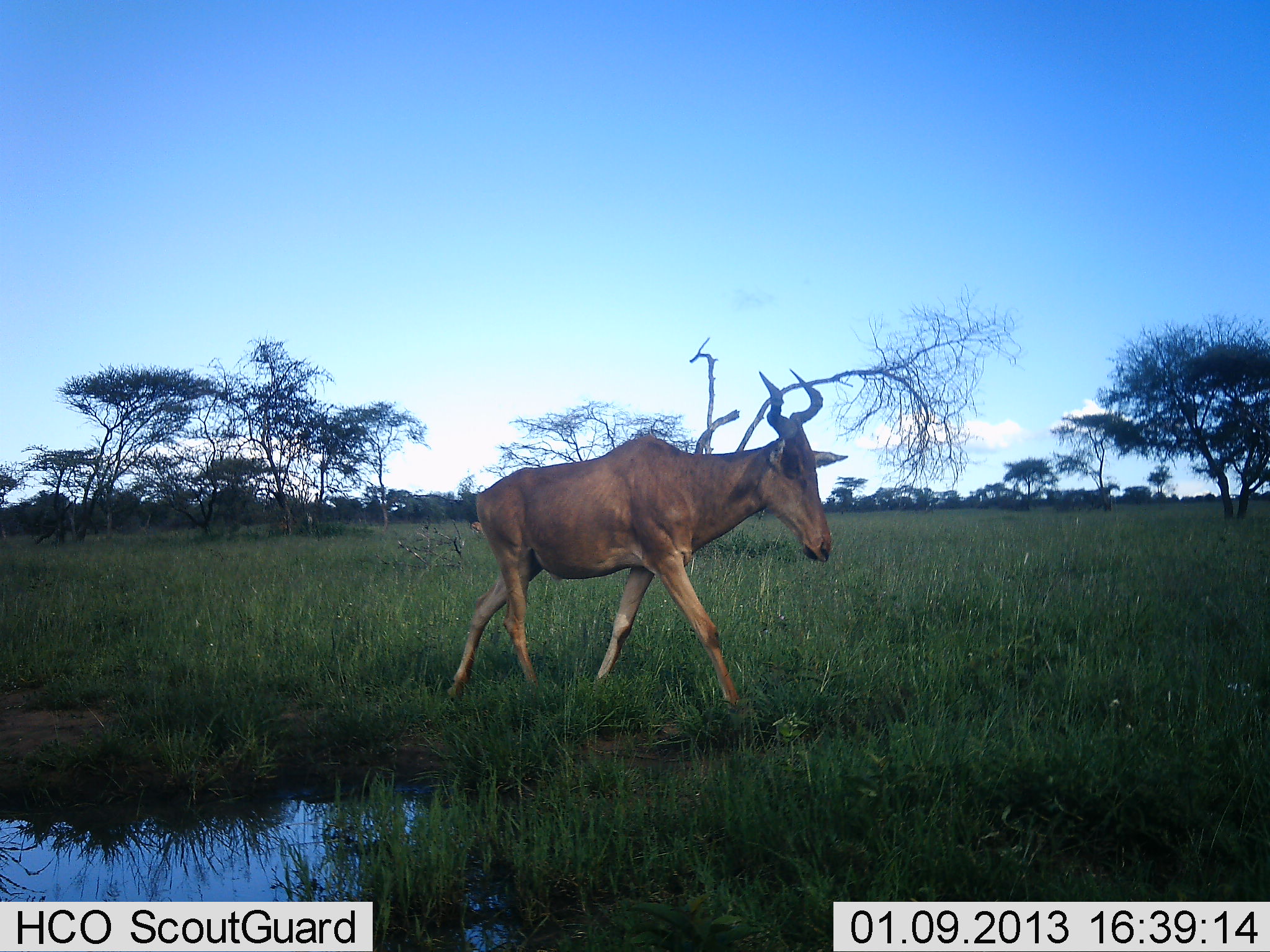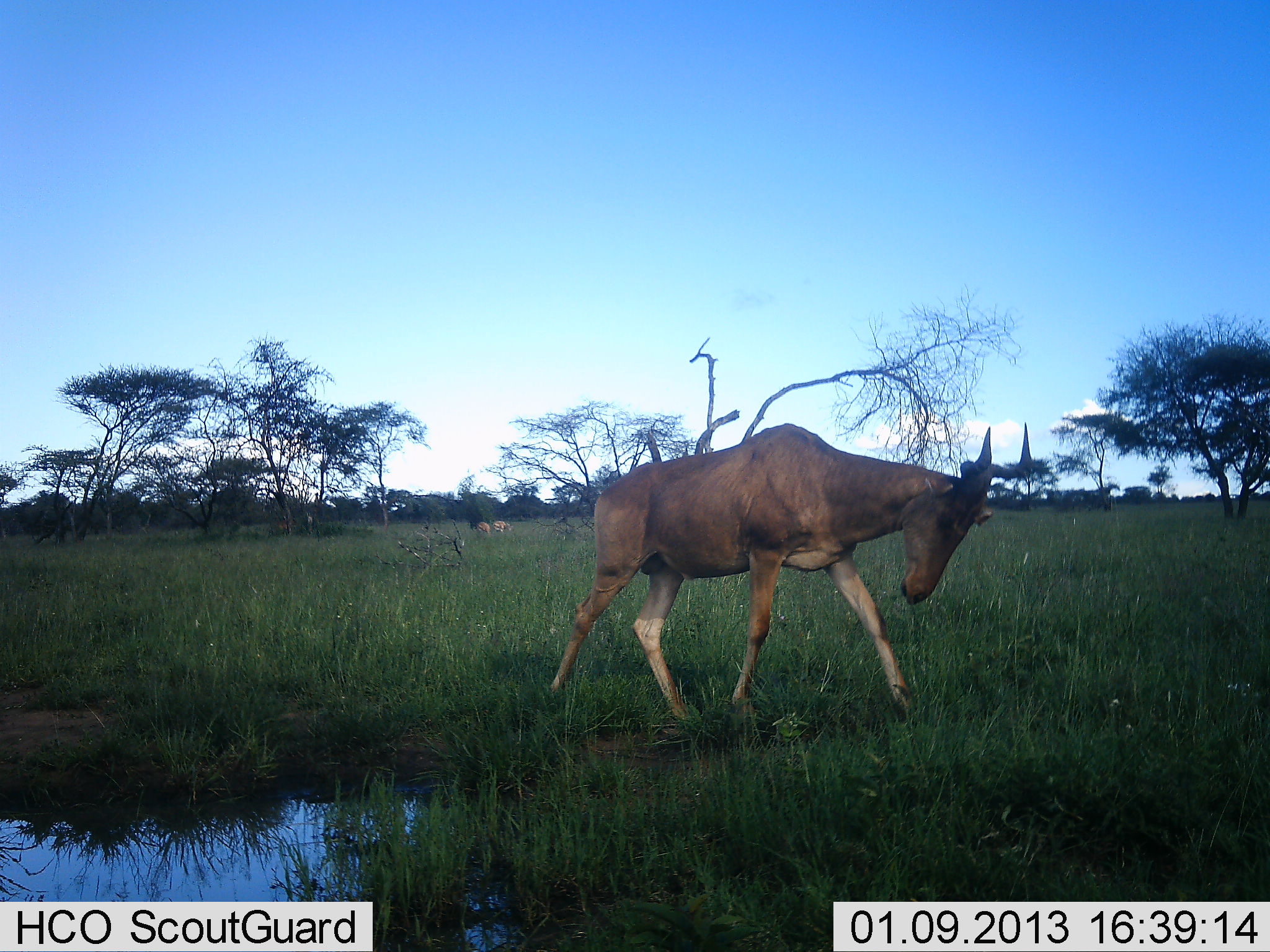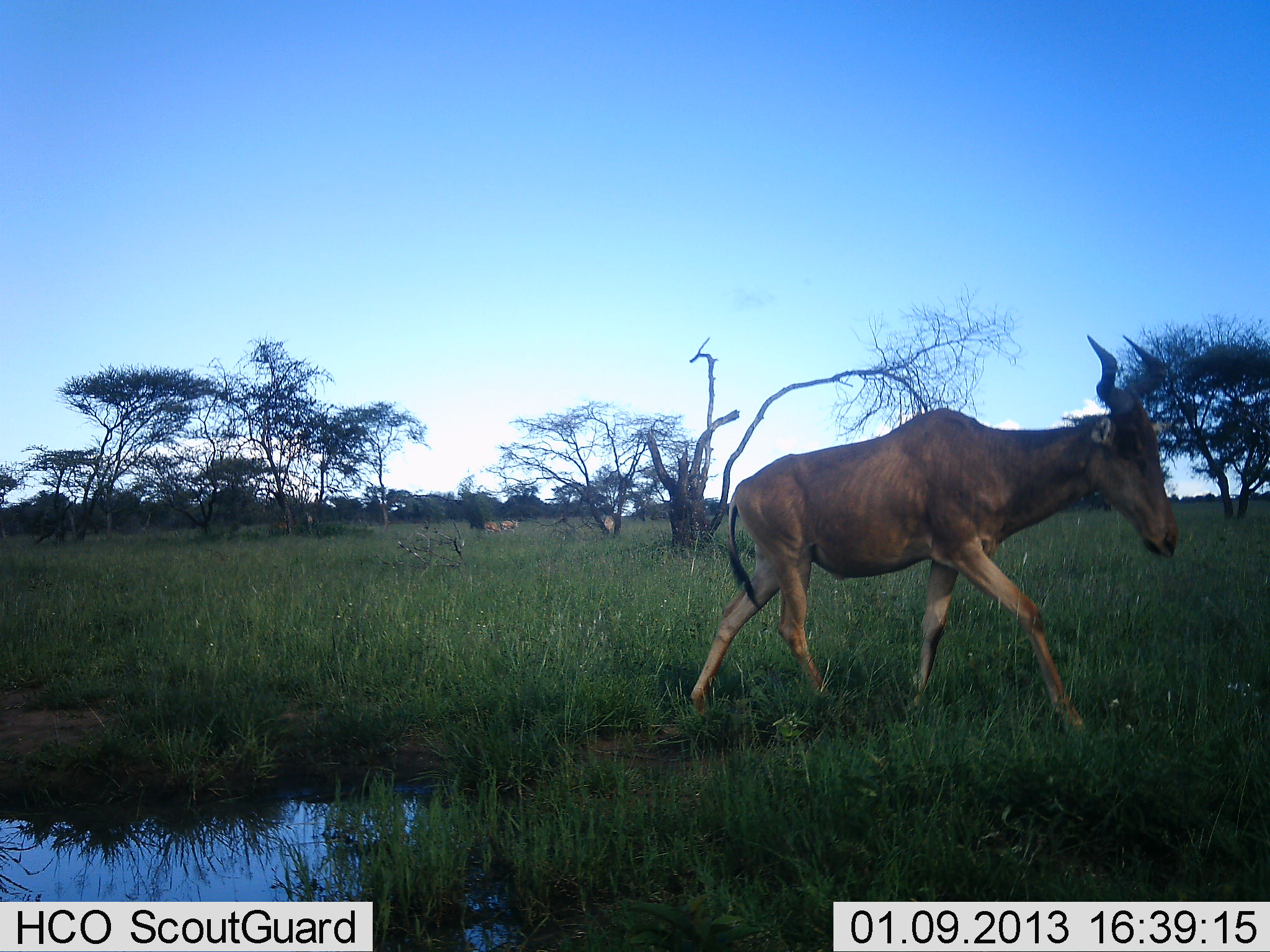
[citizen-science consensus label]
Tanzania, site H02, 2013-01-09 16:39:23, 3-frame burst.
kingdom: Animalia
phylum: Chordata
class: Mammalia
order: Artiodactyla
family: Bovidae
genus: Alcelaphus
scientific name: Alcelaphus buselaphus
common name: hartebeest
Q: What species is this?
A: Hartebeest (Alcelaphus buselaphus).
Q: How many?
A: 1.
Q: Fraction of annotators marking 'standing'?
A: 9%.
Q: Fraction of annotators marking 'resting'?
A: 0%.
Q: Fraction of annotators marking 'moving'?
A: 100%.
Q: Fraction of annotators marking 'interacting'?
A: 0%.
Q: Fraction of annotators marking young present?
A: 0%.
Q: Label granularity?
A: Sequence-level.